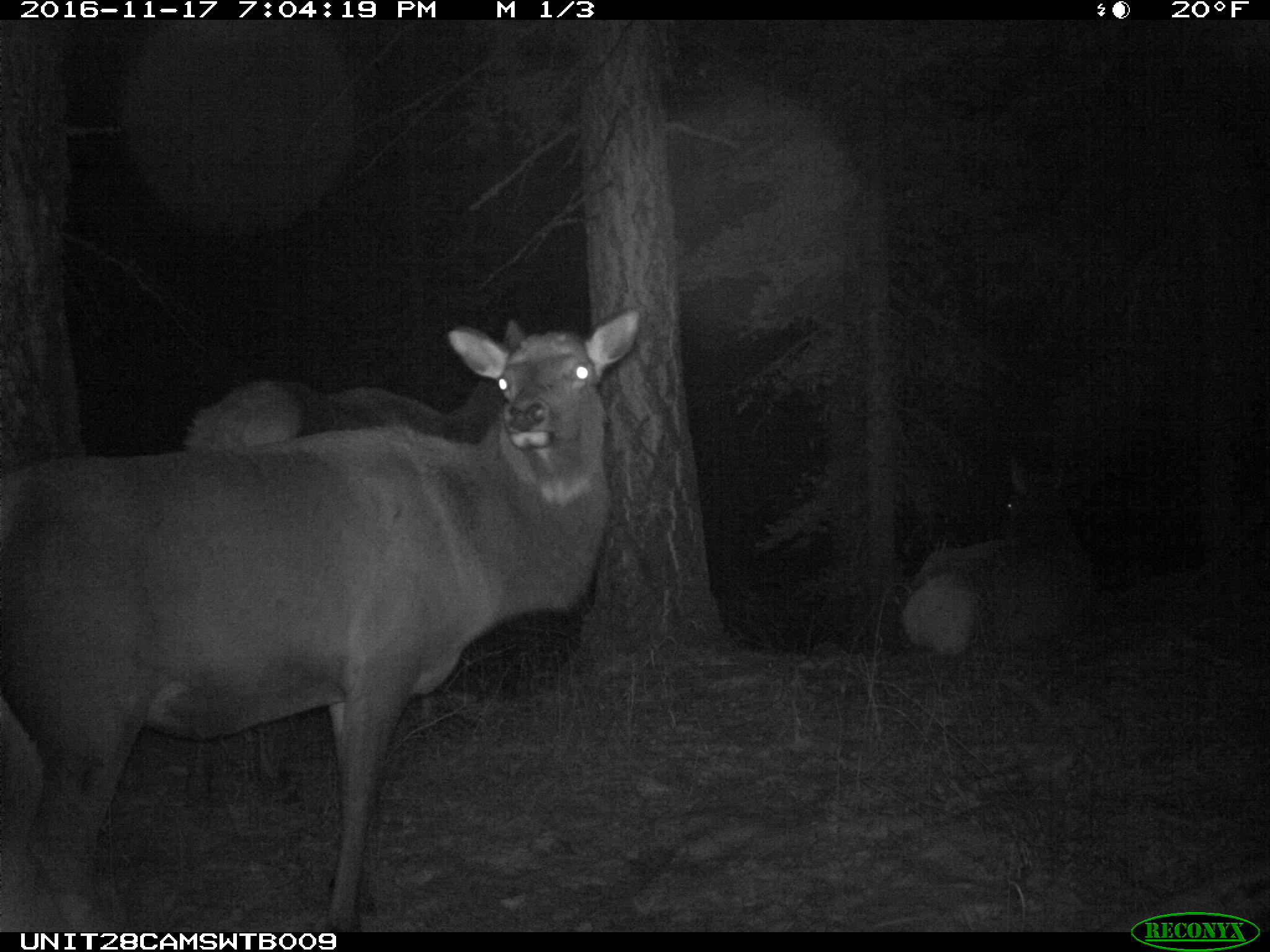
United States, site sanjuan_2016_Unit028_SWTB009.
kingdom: Animalia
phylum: Chordata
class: Mammalia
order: Artiodactyla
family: Cervidae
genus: Cervus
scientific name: Cervus elaphus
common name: red deer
Cervus elaphus (red deer).